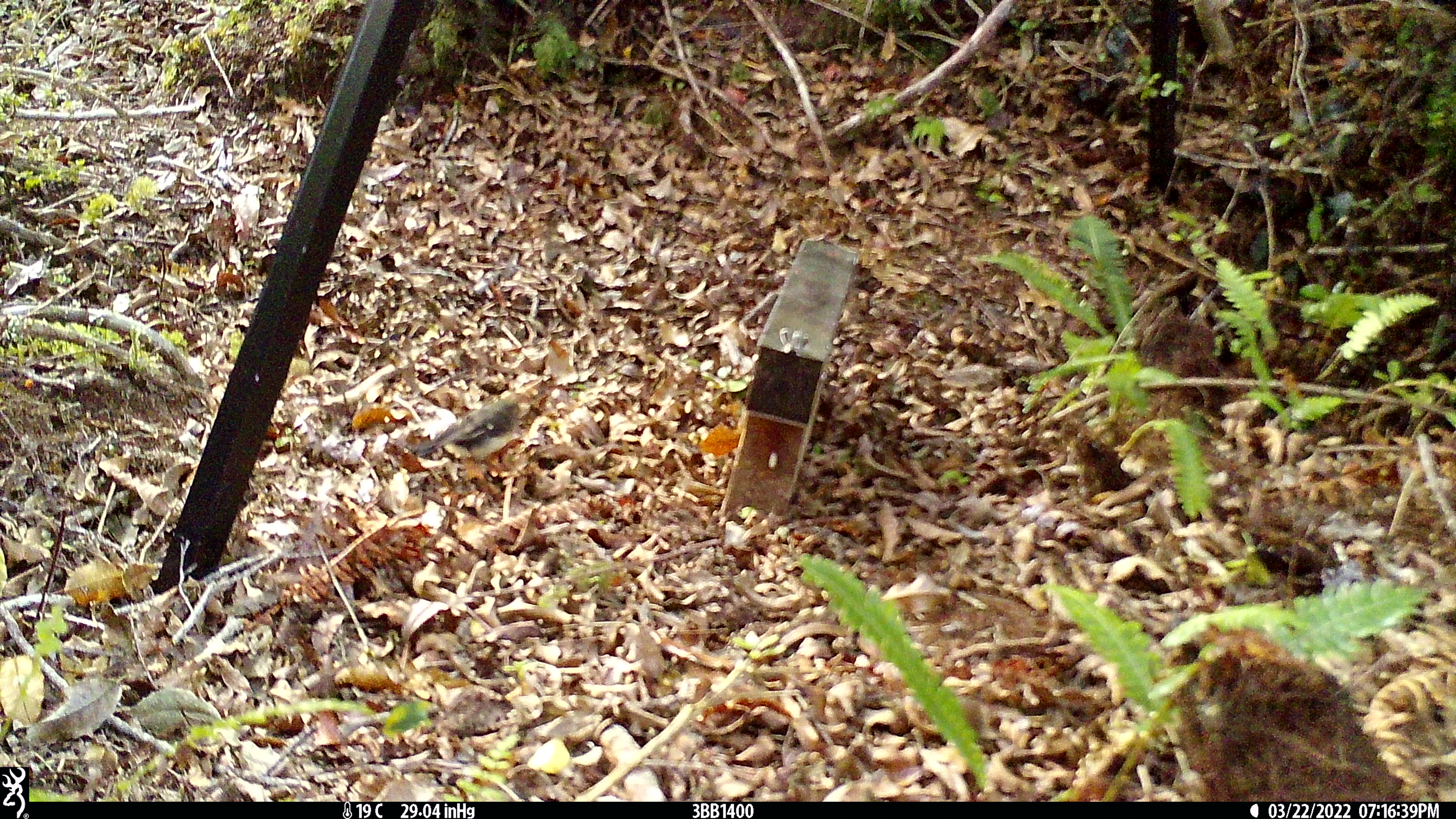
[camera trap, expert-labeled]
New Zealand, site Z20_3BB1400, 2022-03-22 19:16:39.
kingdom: Animalia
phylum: Chordata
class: Aves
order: Passeriformes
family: Petroicidae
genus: Petroica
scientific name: Petroica macrocephala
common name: tomtit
Tomtit (Petroica macrocephala).